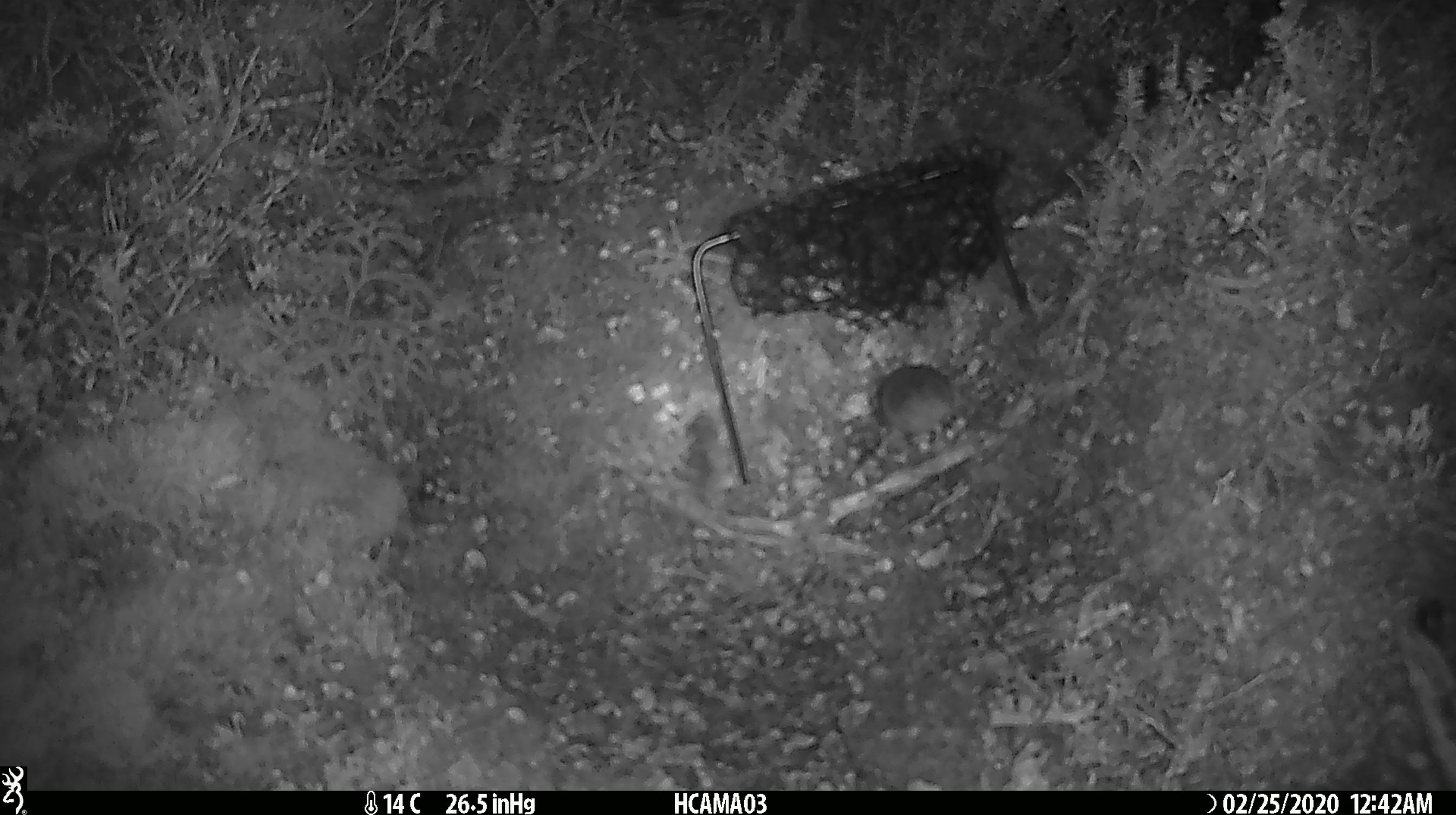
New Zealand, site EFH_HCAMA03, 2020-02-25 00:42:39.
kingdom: Animalia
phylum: Chordata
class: Mammalia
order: Rodentia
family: Muridae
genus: Mus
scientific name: Mus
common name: mouse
Mouse (Mus).